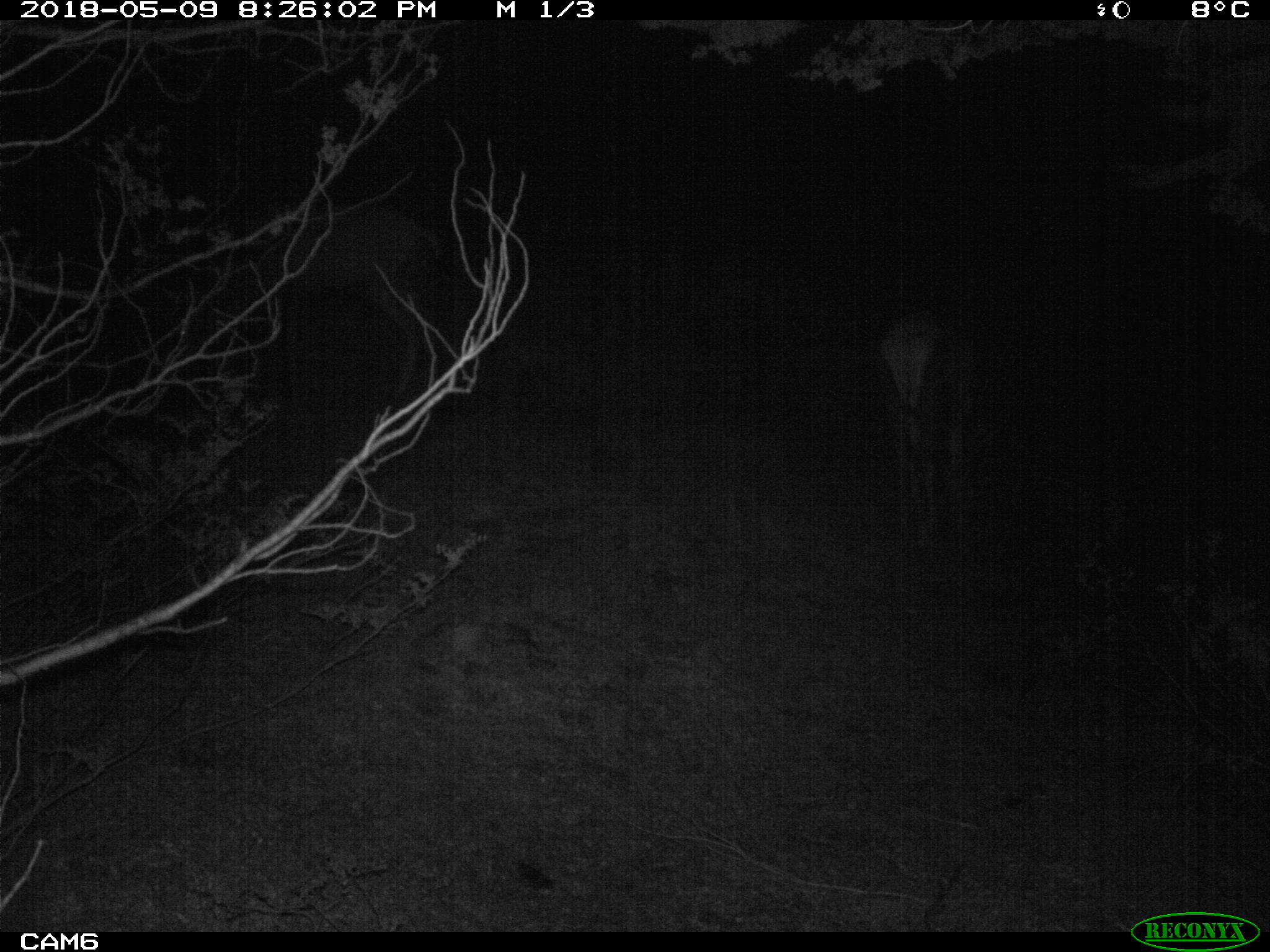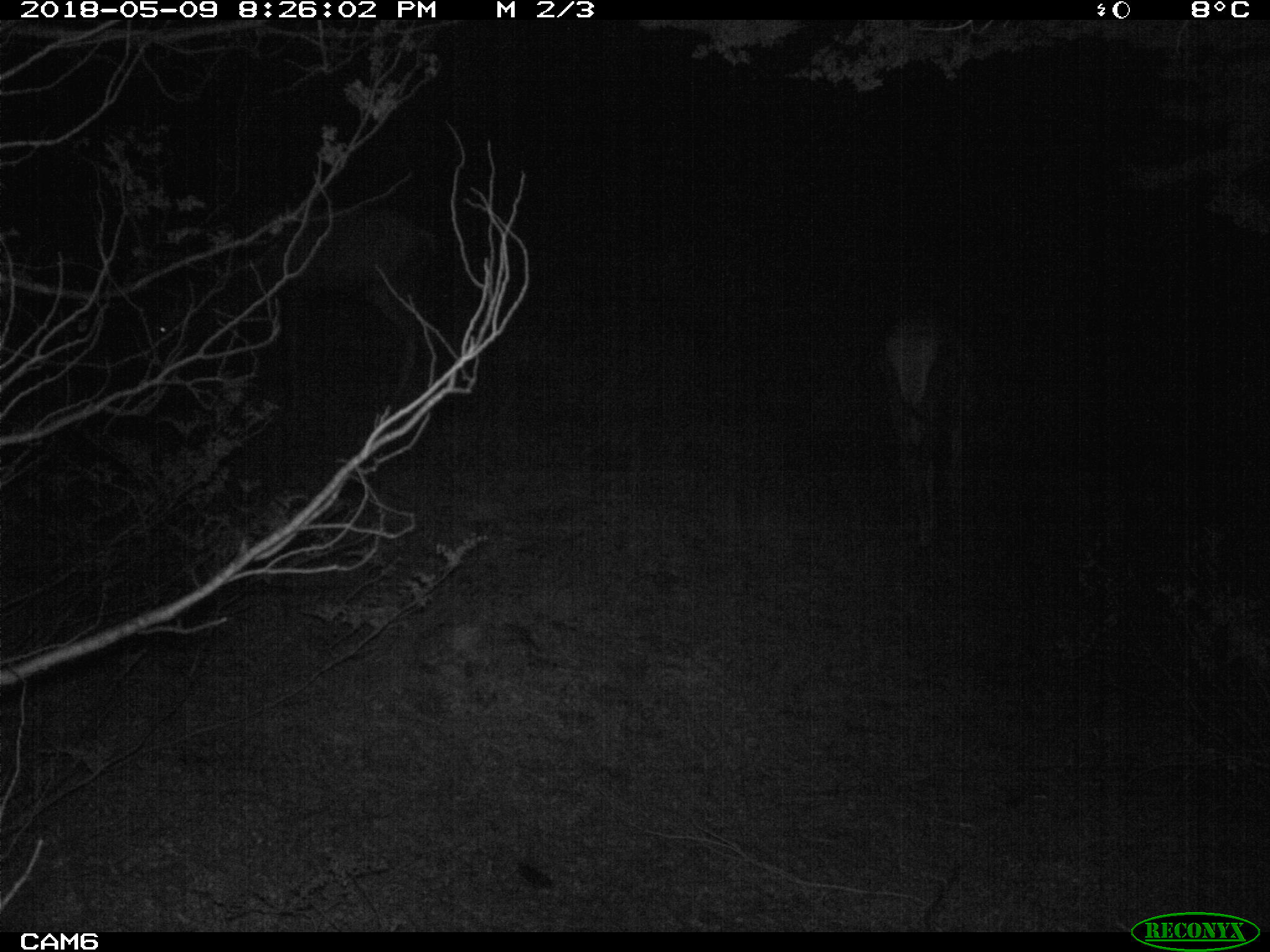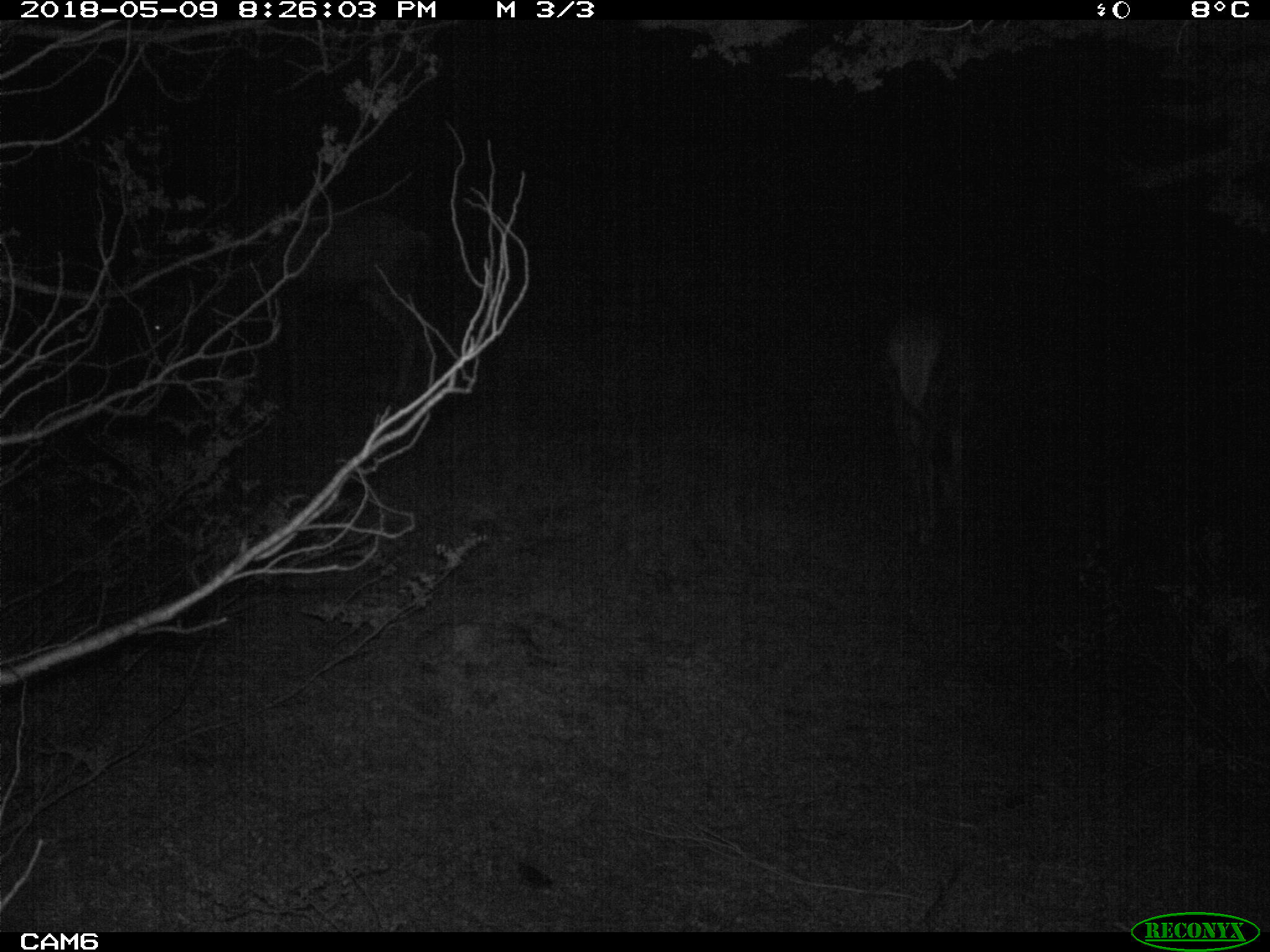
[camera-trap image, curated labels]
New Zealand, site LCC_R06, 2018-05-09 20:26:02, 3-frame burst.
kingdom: Animalia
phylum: Chordata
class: Mammalia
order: Artiodactyla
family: Cervidae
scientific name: Cervidae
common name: deer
Deer (Cervidae).